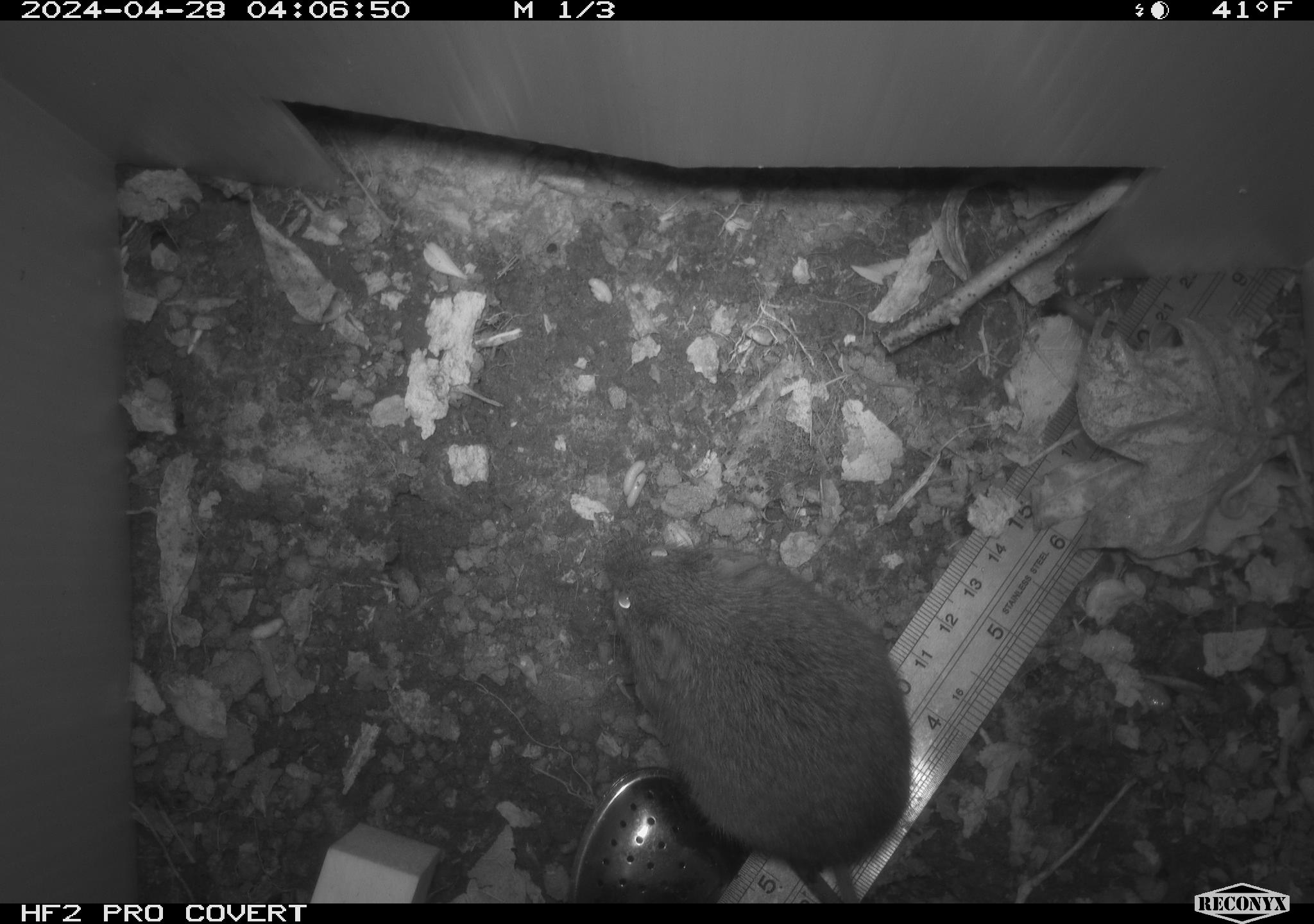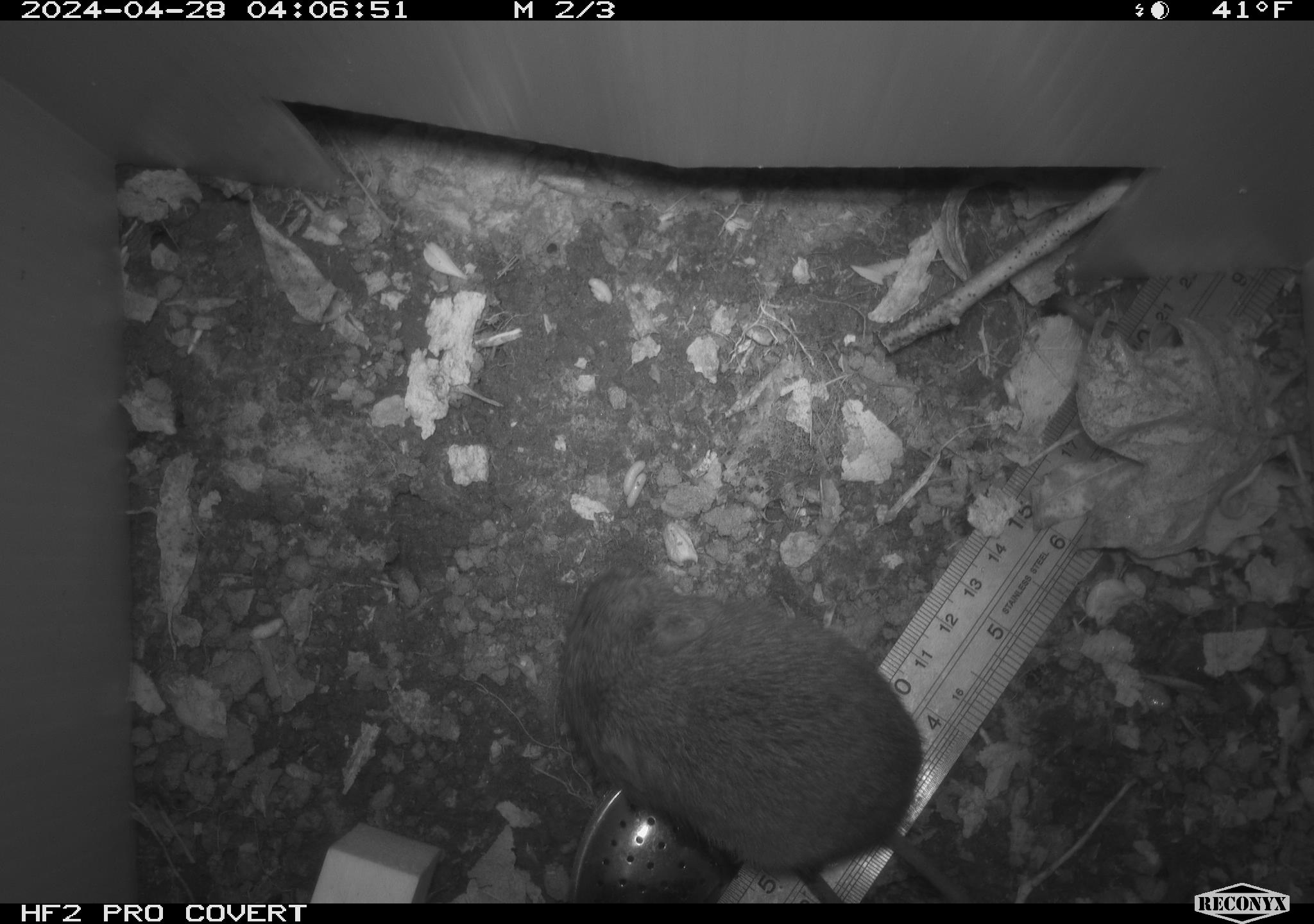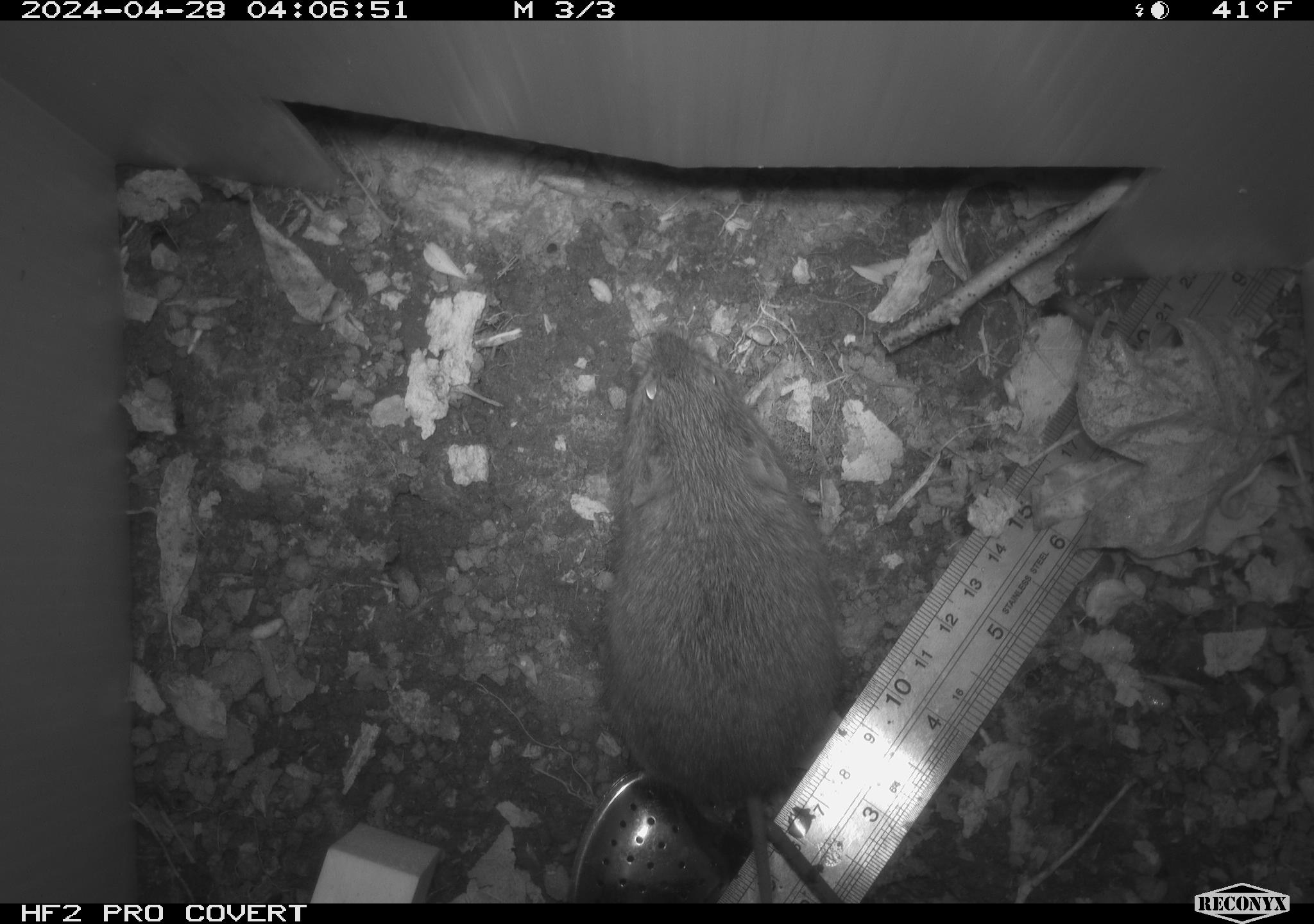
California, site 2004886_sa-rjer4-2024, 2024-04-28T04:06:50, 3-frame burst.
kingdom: Animalia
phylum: Chordata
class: Mammalia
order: Rodentia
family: Cricetidae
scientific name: Arvicolinae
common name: voles, lemmings, and muskrats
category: arvicolinae subfamily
Arvicolinae subfamily (voles, lemmings, and muskrats) (Arvicolinae).